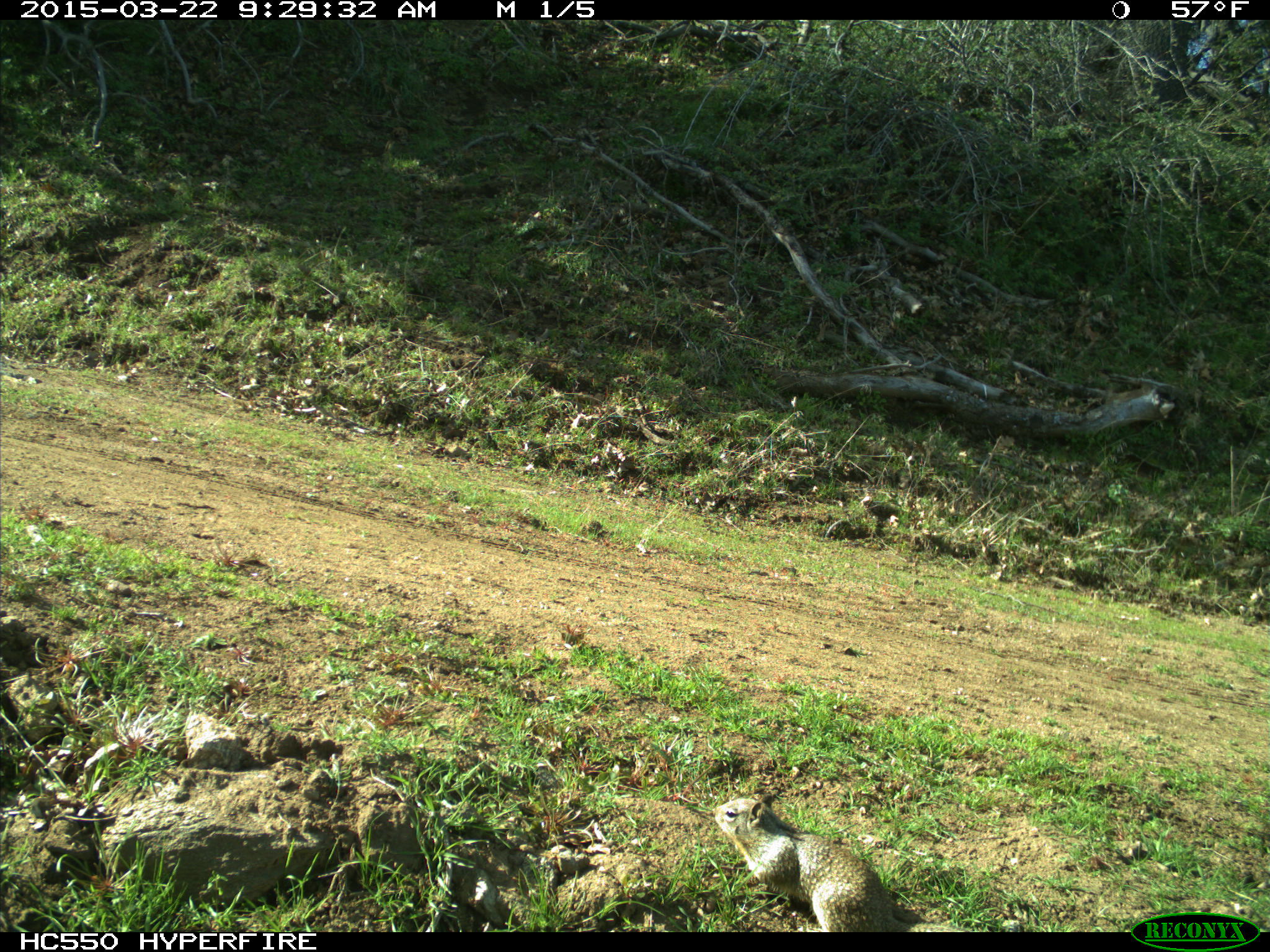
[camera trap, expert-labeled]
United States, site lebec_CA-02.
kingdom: Animalia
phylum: Chordata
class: Mammalia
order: Rodentia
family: Sciuridae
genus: Otospermophilus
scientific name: Otospermophilus beecheyi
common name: california ground squirrel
Otospermophilus beecheyi (california ground squirrel).